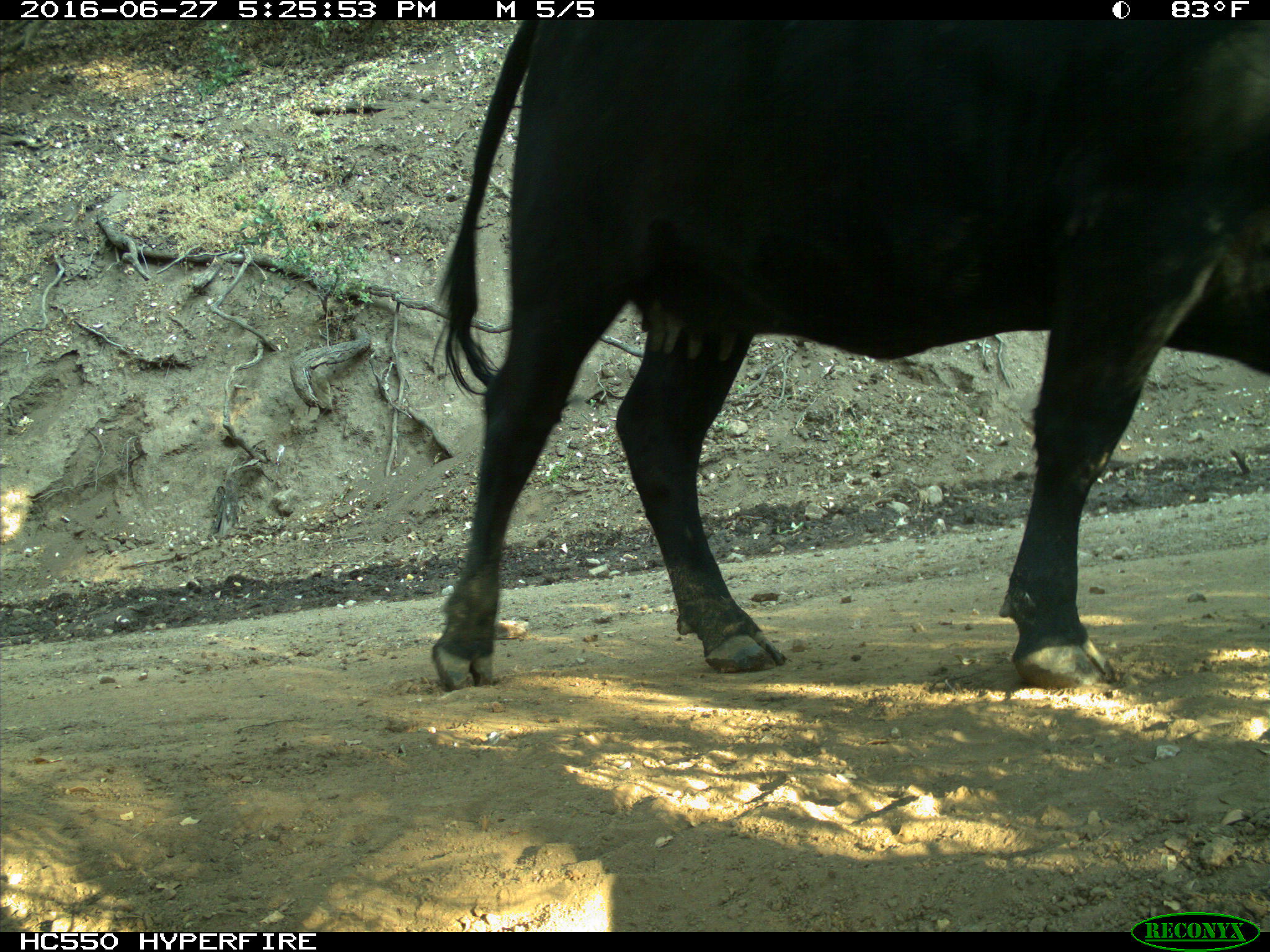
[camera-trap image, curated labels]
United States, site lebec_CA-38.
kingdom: Animalia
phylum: Chordata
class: Mammalia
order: Artiodactyla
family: Bovidae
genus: Bos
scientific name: Bos taurus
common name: domestic cow